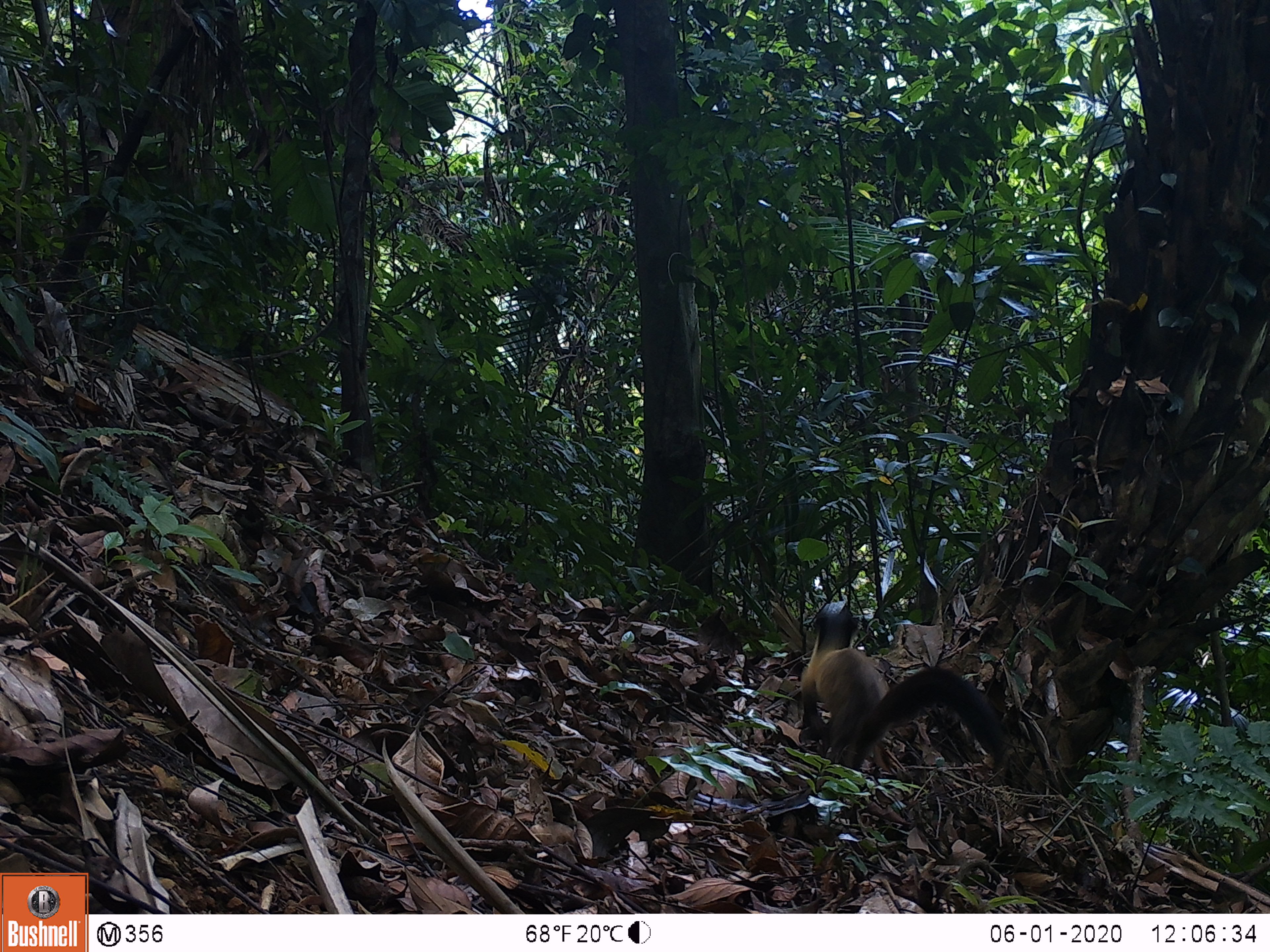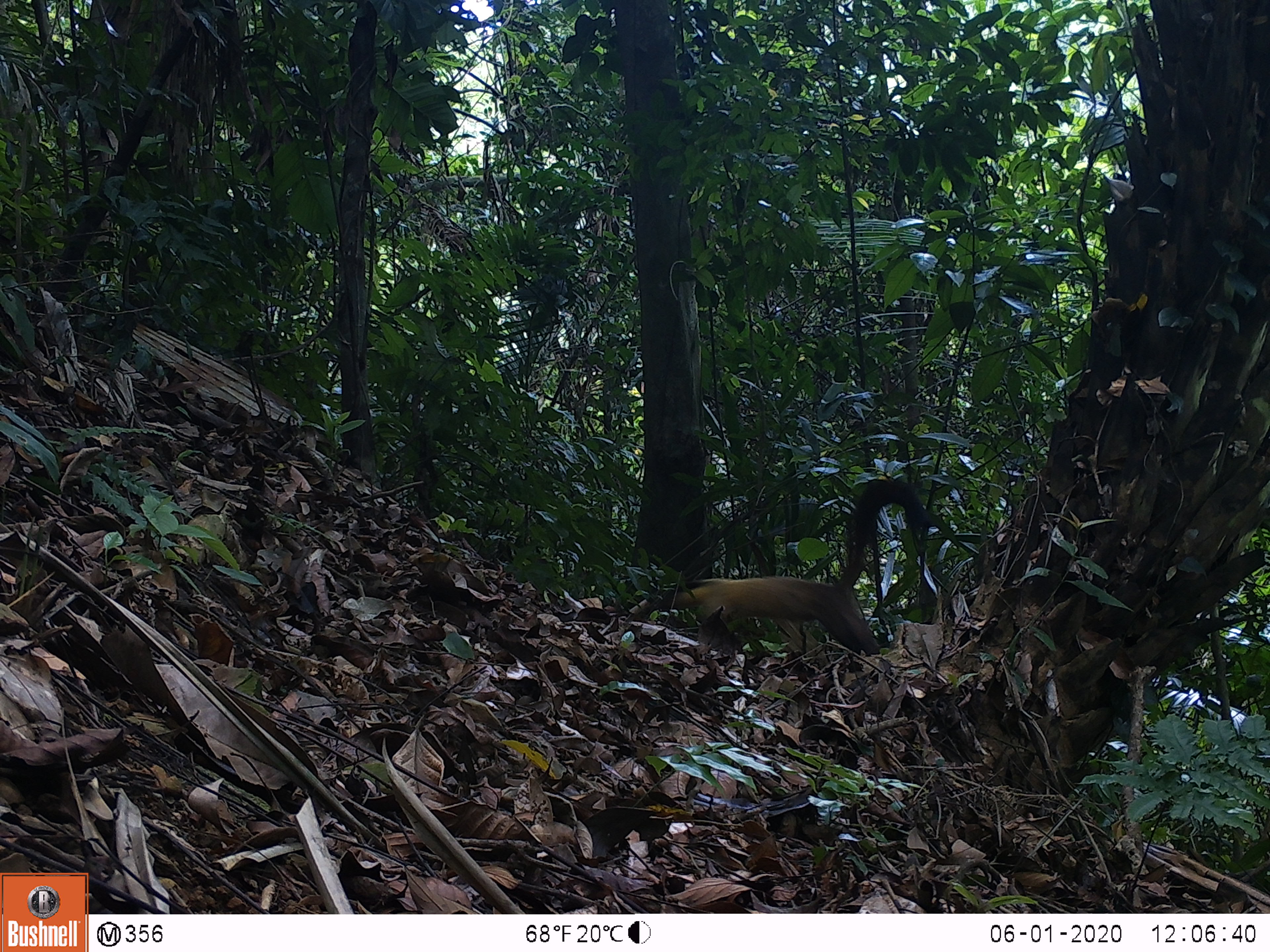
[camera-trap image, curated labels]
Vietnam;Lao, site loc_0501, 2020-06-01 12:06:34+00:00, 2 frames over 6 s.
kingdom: Animalia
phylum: Chordata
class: Mammalia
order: Carnivora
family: Mustelidae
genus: Martes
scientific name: Martes flavigula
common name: yellow-throated marten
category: yellow throated marten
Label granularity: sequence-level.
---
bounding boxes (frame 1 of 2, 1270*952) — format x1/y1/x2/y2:
yellow throated marten: 797/601/1010/771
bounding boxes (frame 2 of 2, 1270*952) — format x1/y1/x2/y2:
yellow throated marten: 657/478/930/656